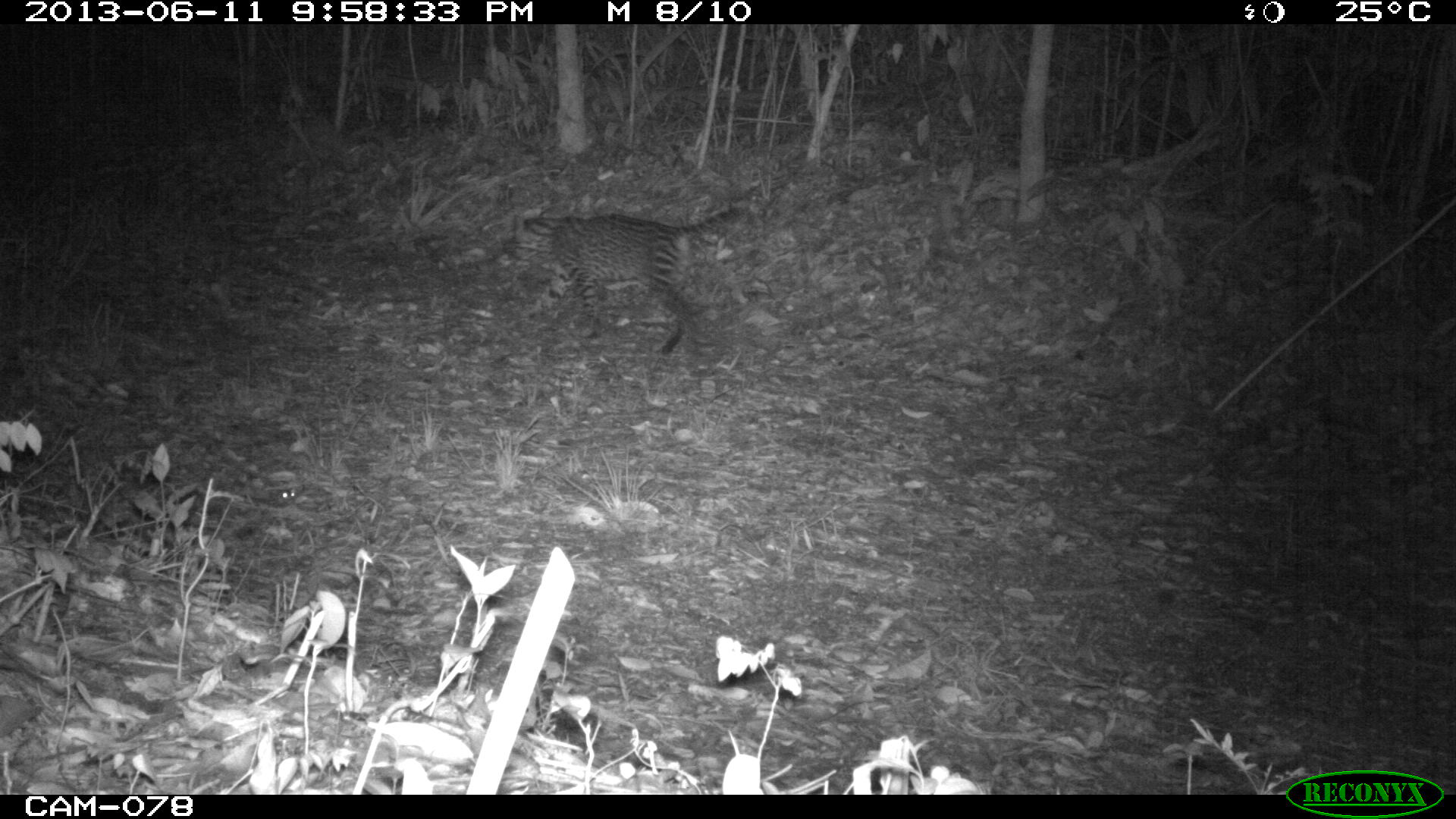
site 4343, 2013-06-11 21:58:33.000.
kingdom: Animalia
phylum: Chordata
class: Mammalia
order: Carnivora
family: Felidae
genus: Leopardus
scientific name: Leopardus pardalis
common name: ocelot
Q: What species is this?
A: Leopardus pardalis (ocelot).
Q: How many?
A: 1.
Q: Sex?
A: Male.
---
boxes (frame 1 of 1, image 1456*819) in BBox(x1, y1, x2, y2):
leopardus pardalis: BBox(517, 208, 743, 354)